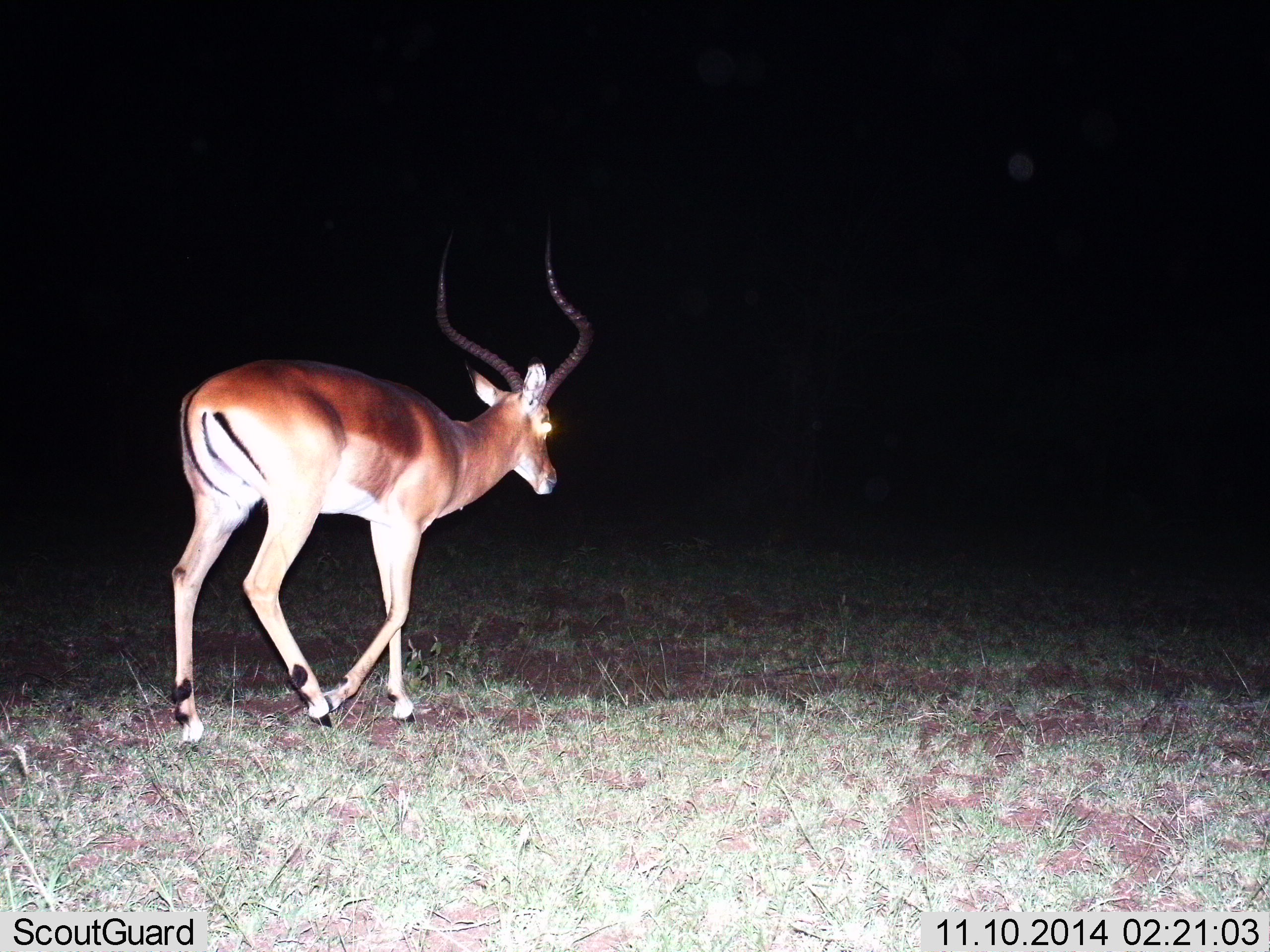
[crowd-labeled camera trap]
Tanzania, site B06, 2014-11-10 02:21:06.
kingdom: Animalia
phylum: Chordata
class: Mammalia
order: Artiodactyla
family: Bovidae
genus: Aepyceros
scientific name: Aepyceros melampus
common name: impala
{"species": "impala (Aepyceros melampus)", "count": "1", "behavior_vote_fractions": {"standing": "10%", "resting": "0%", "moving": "90%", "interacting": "0%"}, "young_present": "0%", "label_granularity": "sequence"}